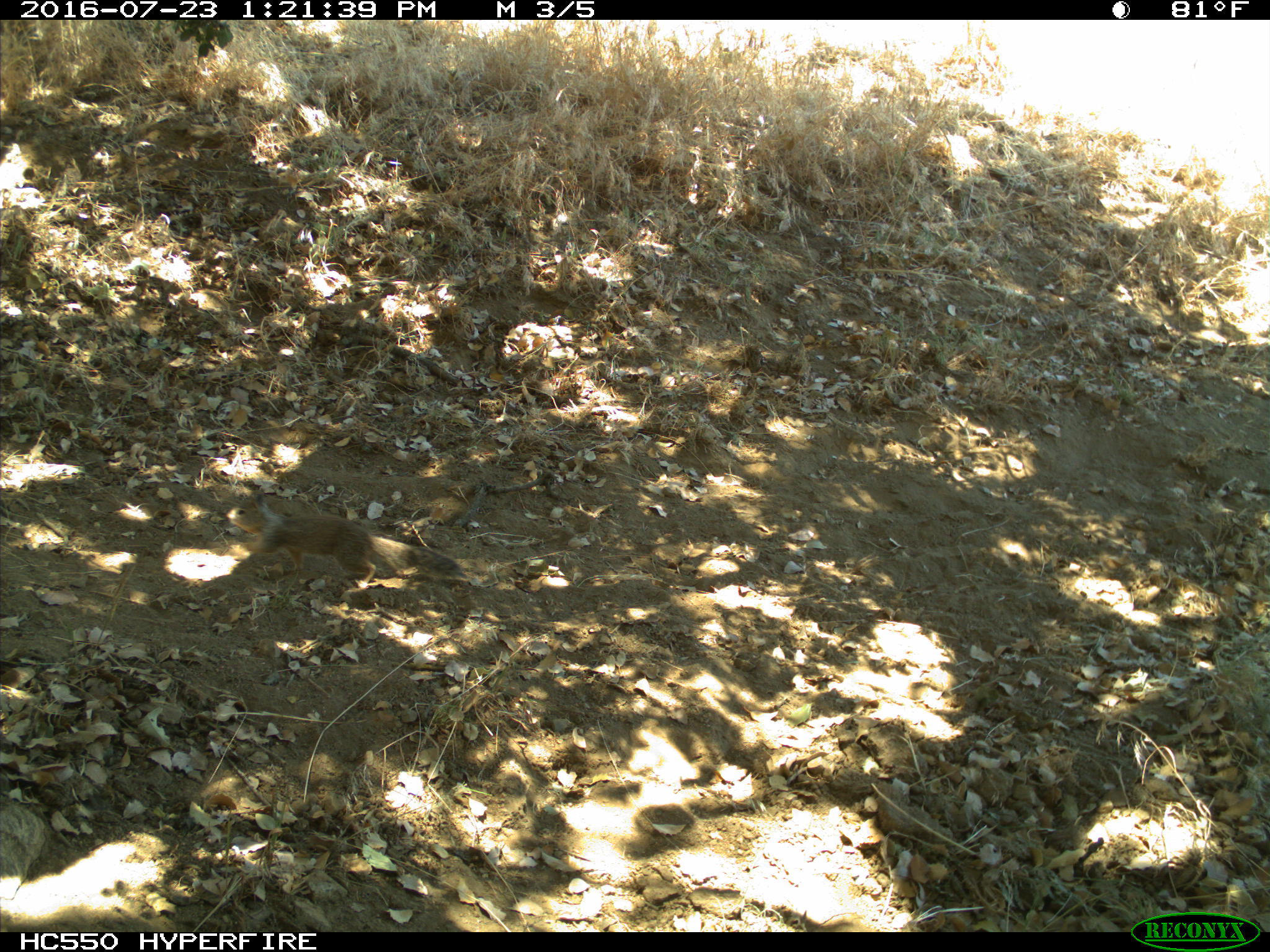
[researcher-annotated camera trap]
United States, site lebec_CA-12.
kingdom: Animalia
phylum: Chordata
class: Mammalia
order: Rodentia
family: Sciuridae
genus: Otospermophilus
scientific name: Otospermophilus beecheyi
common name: california ground squirrel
Otospermophilus beecheyi (california ground squirrel).